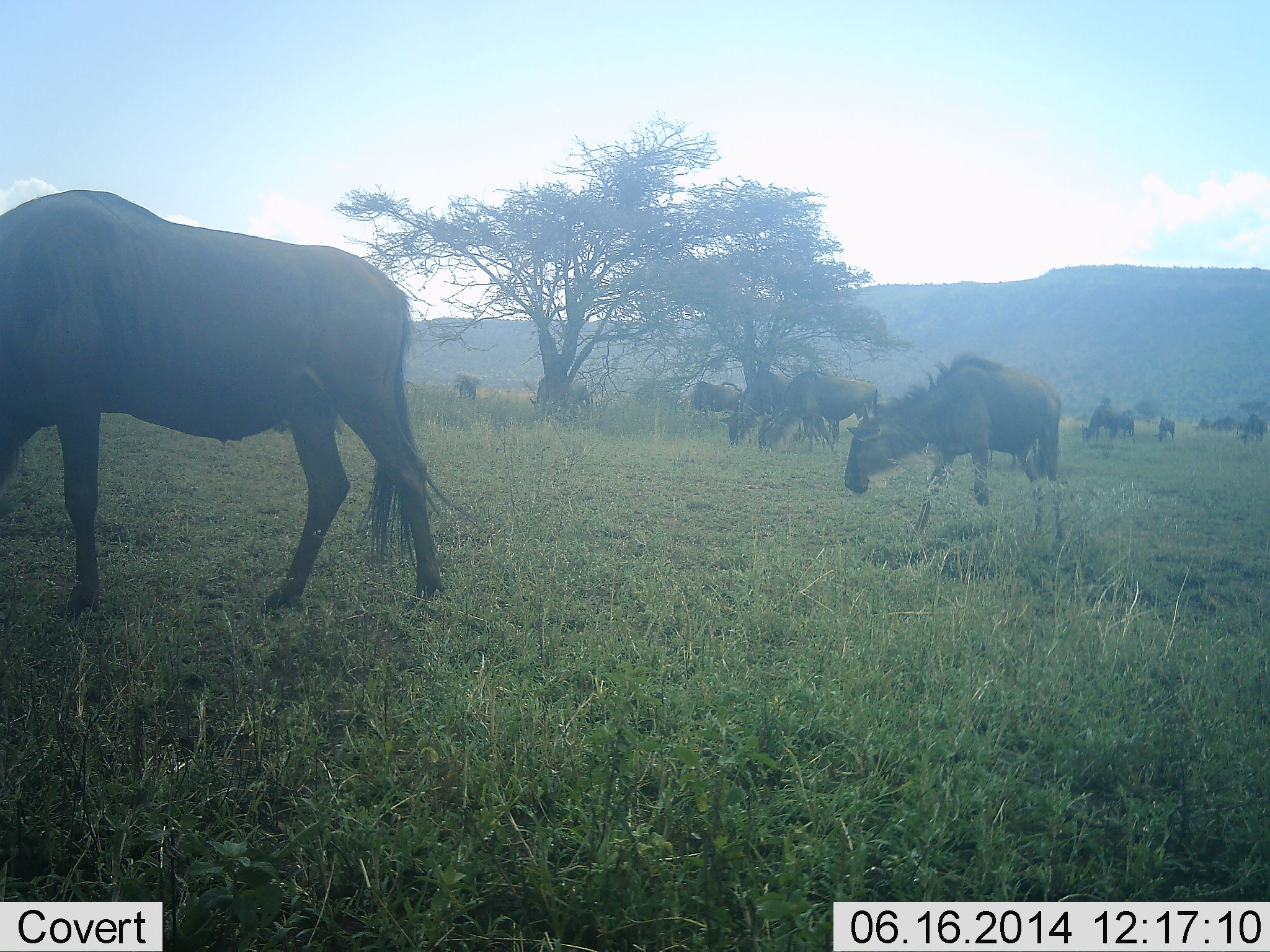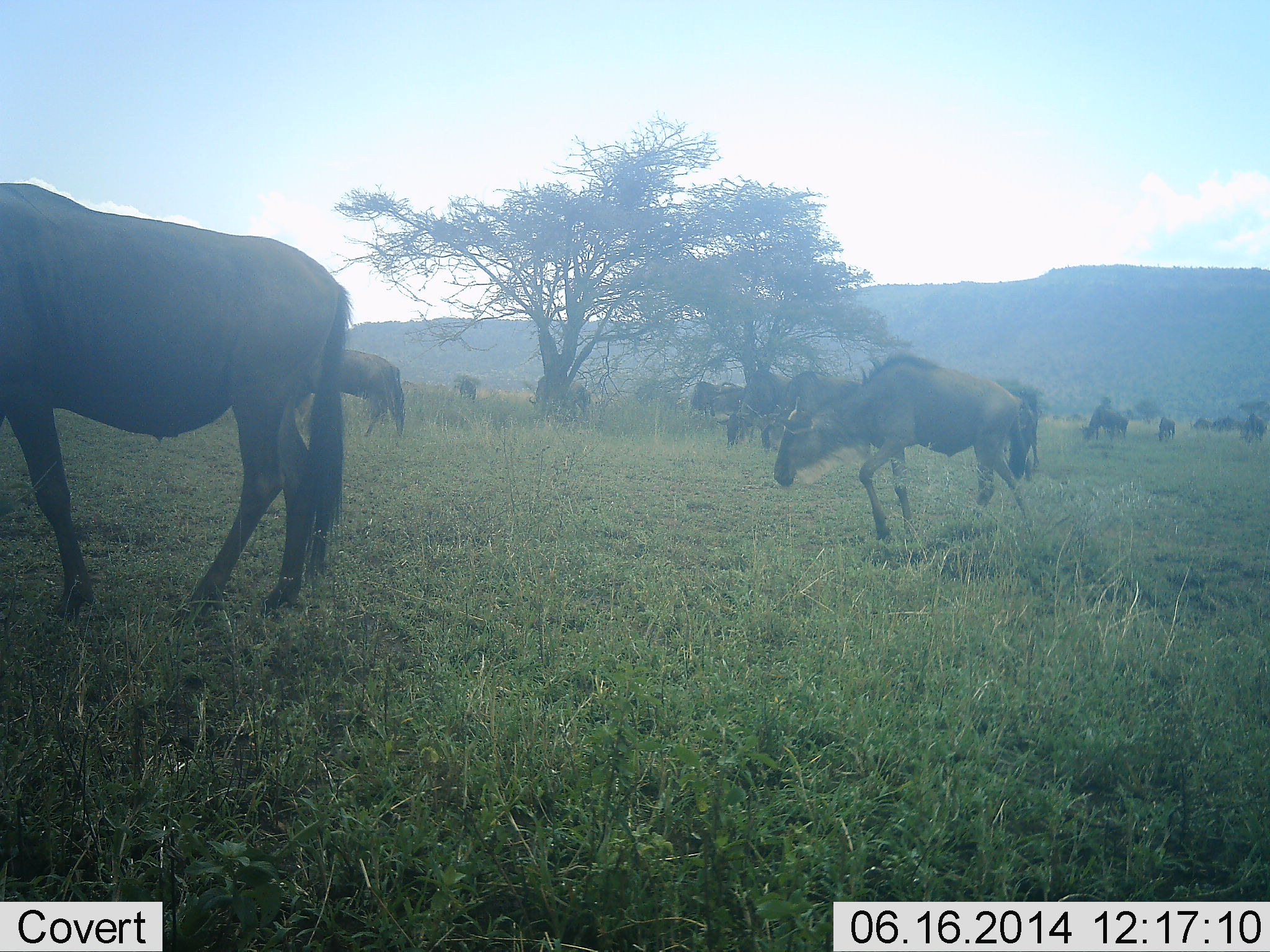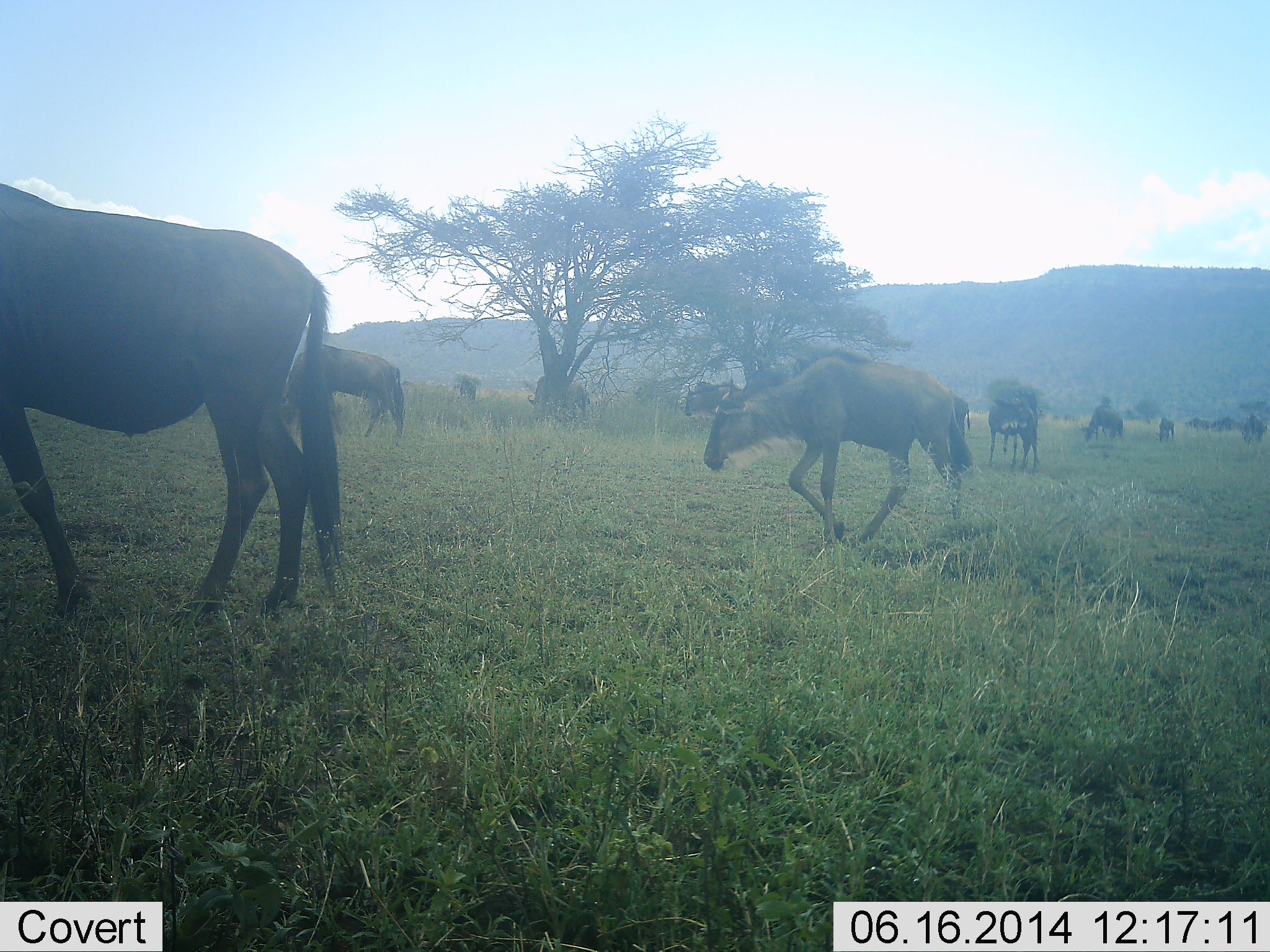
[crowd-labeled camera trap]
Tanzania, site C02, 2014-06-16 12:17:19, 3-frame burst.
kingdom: Animalia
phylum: Chordata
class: Mammalia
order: Artiodactyla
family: Bovidae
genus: Connochaetes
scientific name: Connochaetes taurinus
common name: blue wildebeest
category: wildebeest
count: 11-50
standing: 45%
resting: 0%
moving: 73%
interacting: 0%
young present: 0%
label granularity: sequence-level